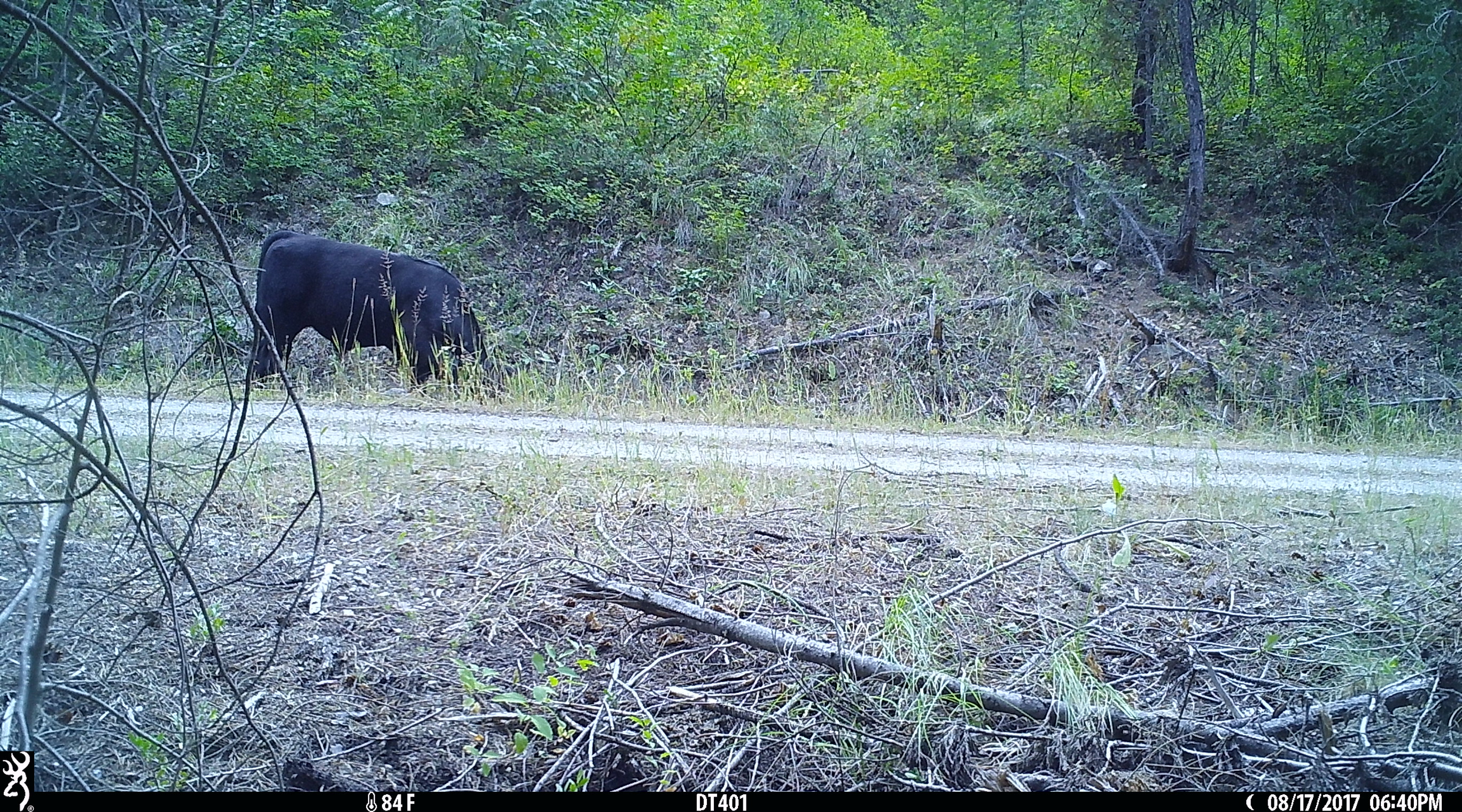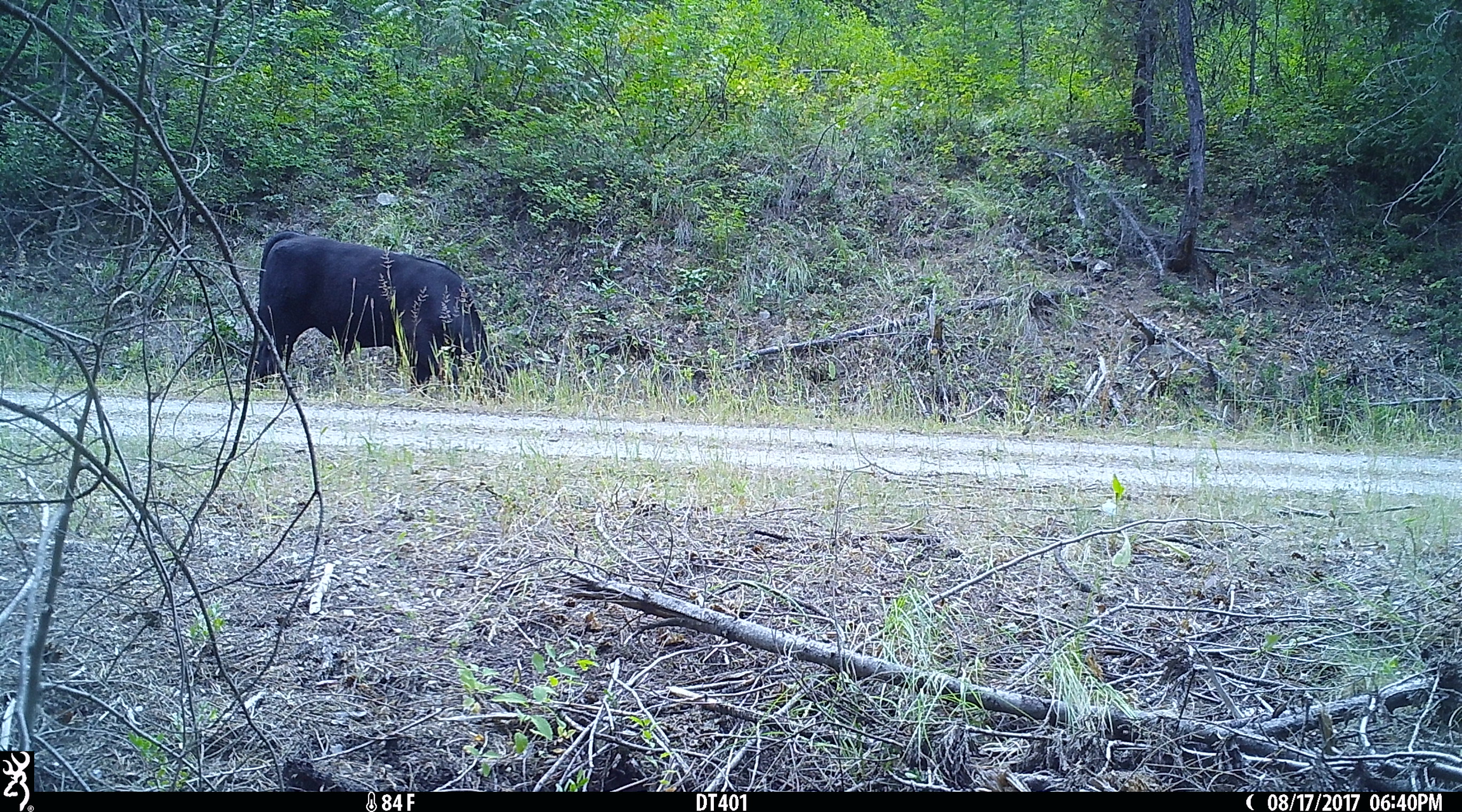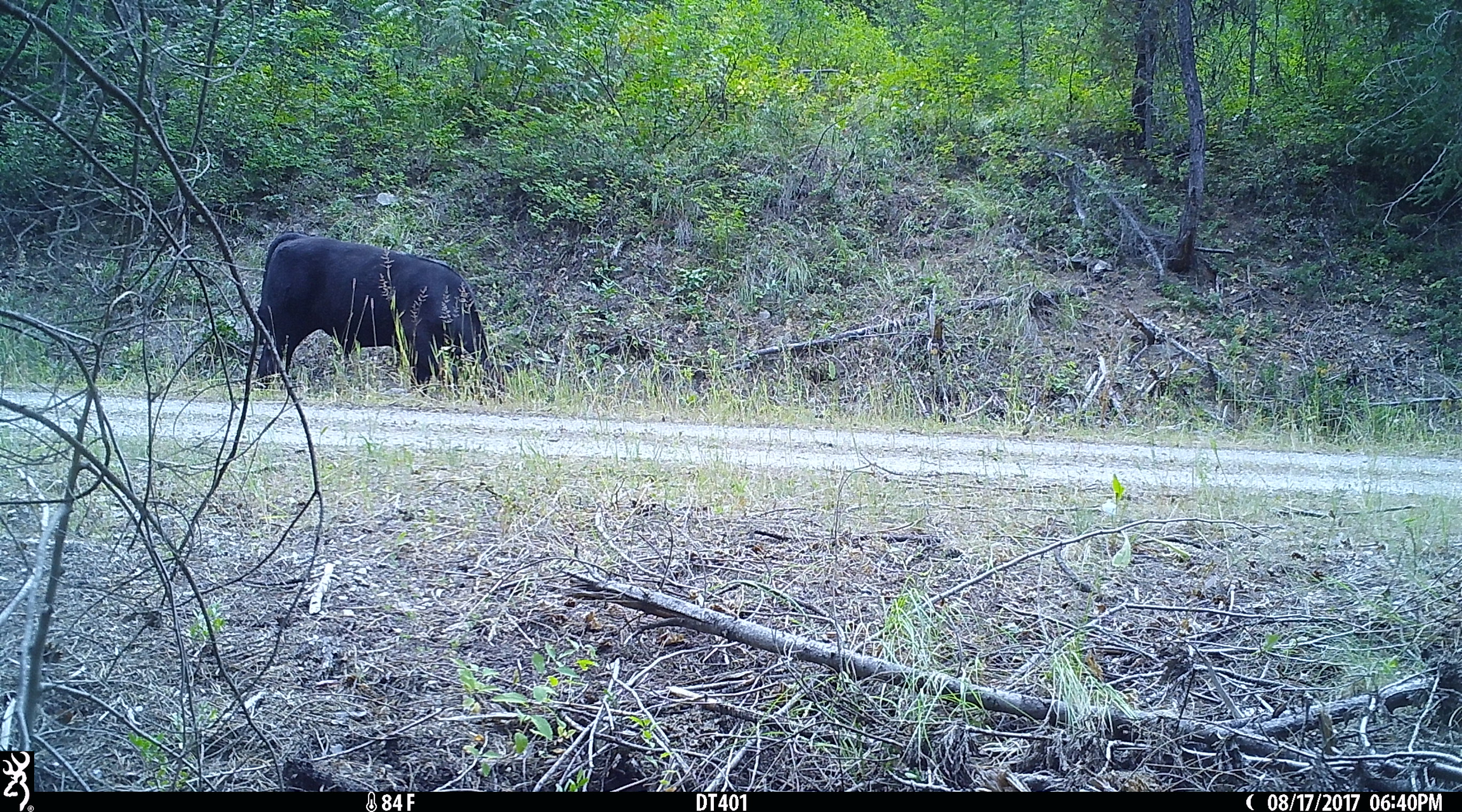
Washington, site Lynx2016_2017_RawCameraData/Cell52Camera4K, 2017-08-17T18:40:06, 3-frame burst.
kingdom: Animalia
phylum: Chordata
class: Mammalia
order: Artiodactyla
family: Bovidae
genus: Bos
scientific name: Bos taurus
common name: domestic cattle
Domestic cattle (Bos taurus). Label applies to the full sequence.